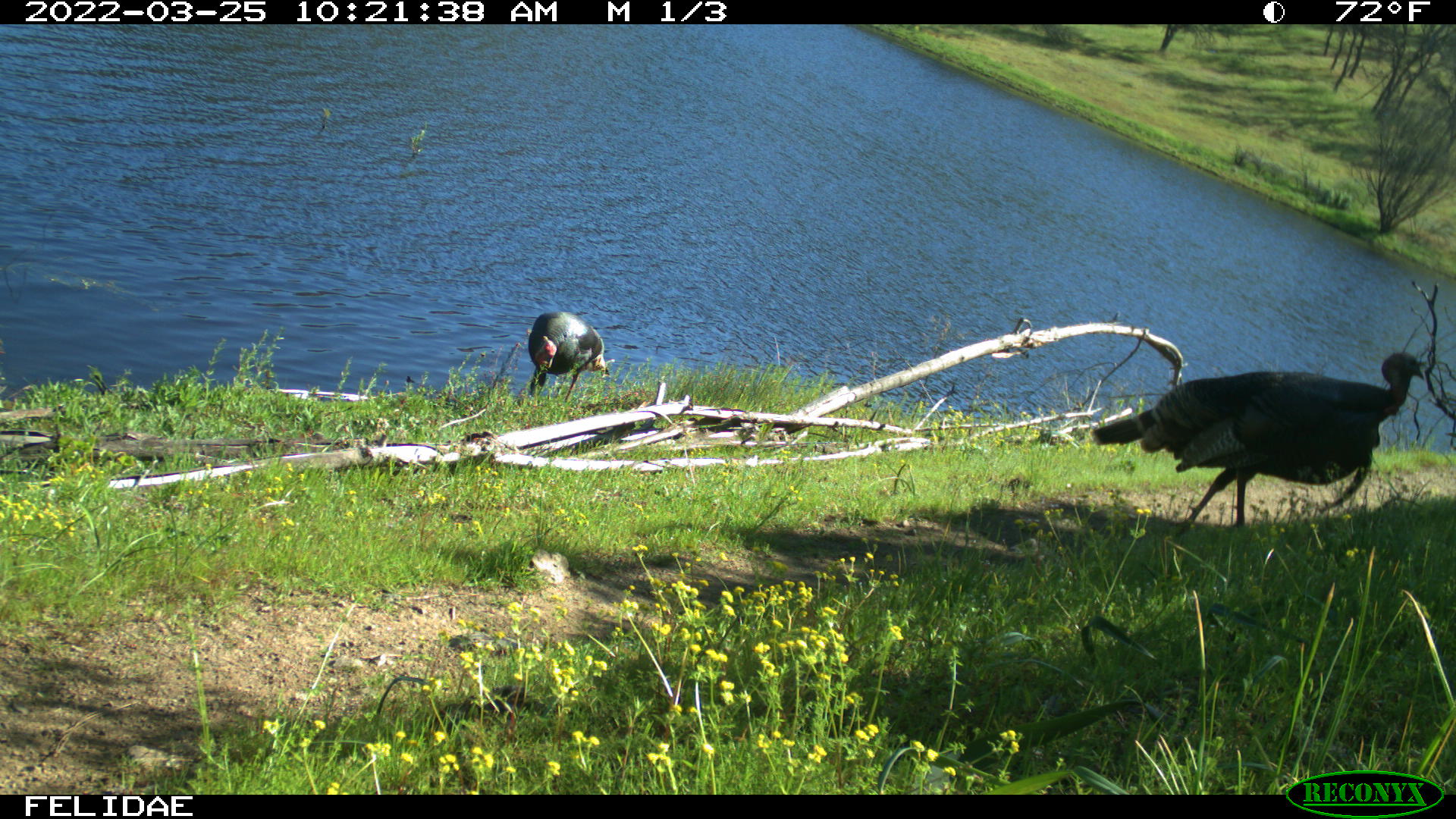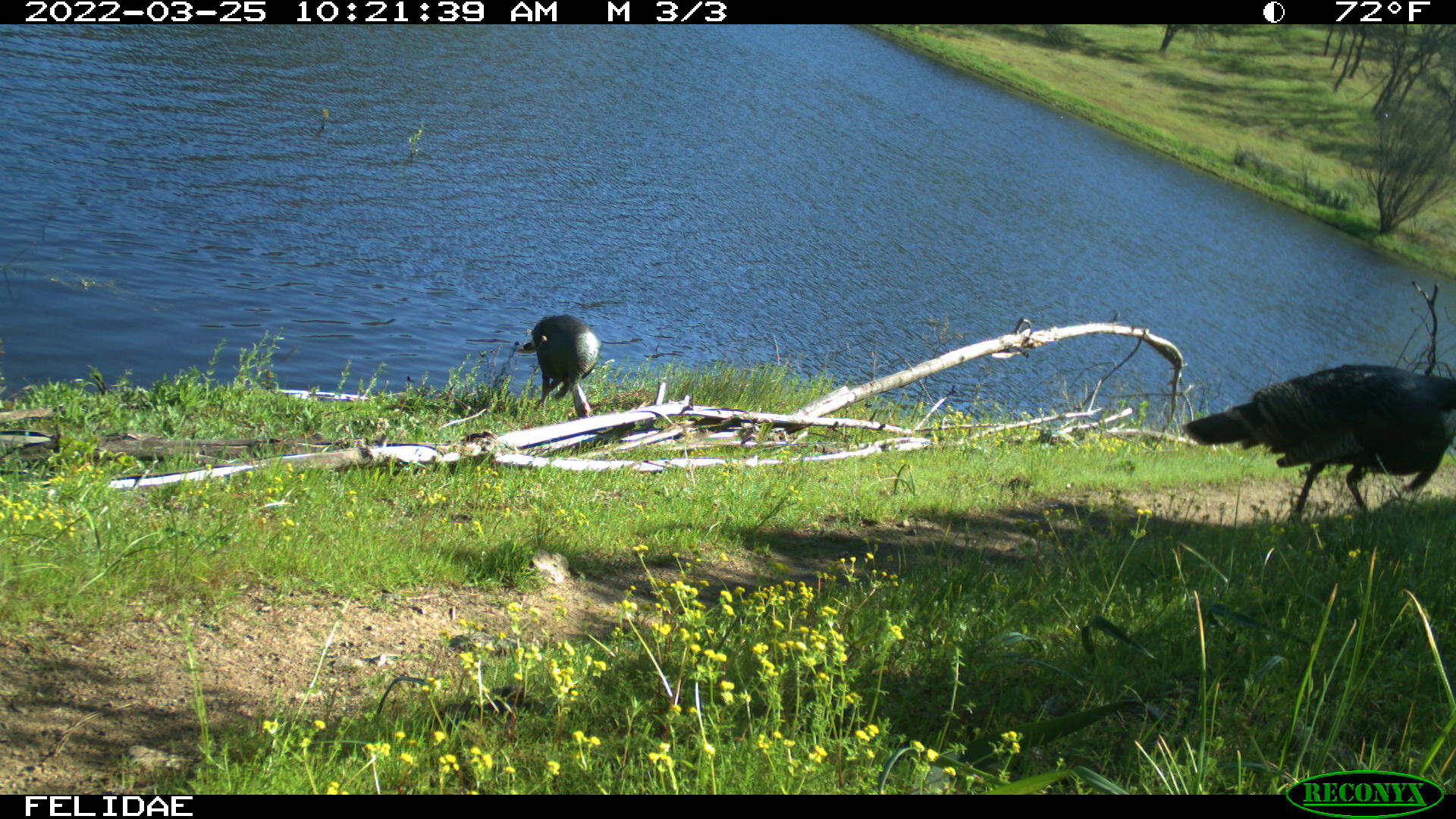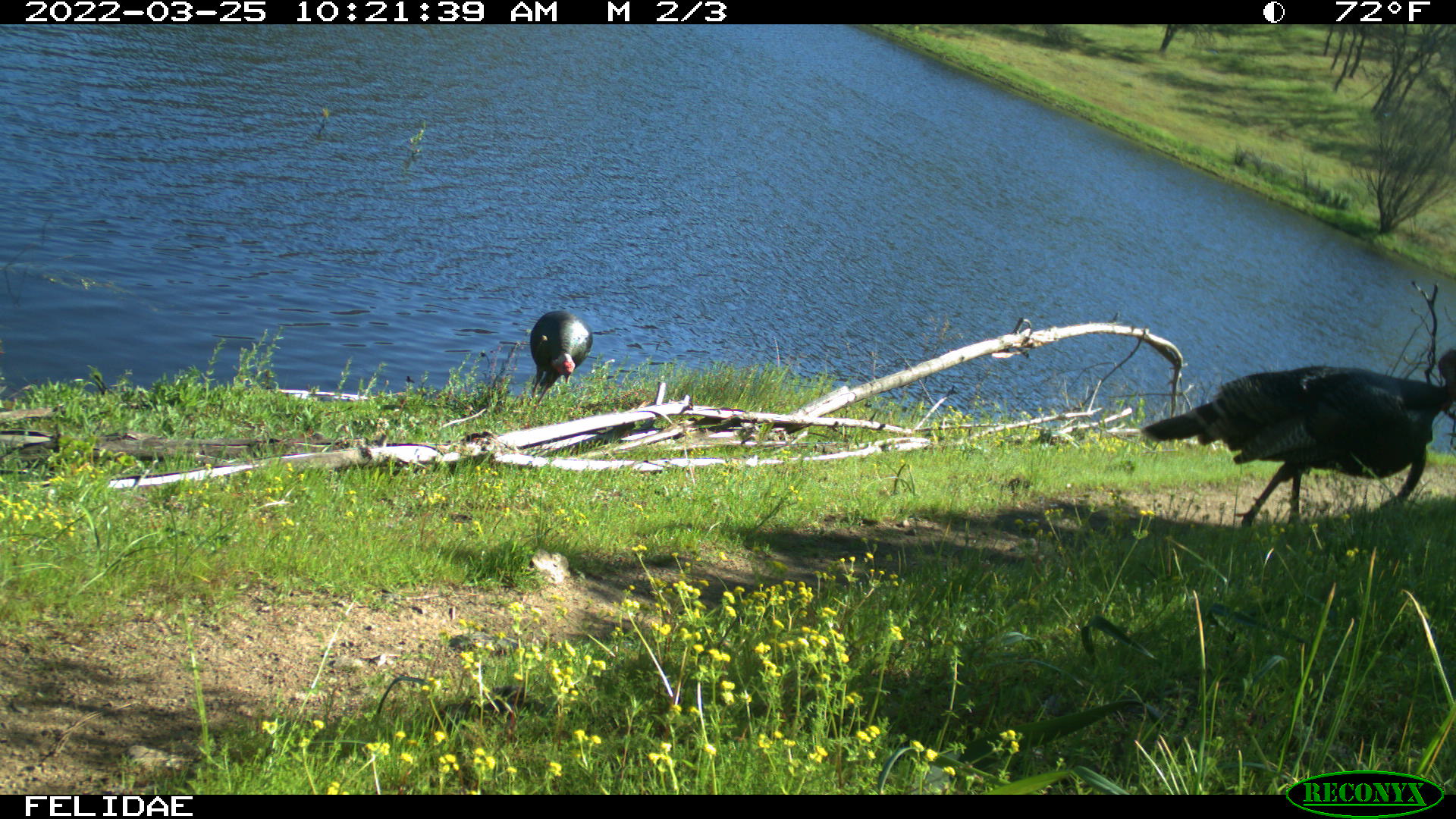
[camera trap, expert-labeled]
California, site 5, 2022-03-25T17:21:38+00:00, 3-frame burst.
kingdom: Animalia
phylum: Chordata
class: Aves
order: Galliformes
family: Phasianidae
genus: Meleagris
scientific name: Meleagris gallopavo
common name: turkey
Turkey (Meleagris gallopavo).